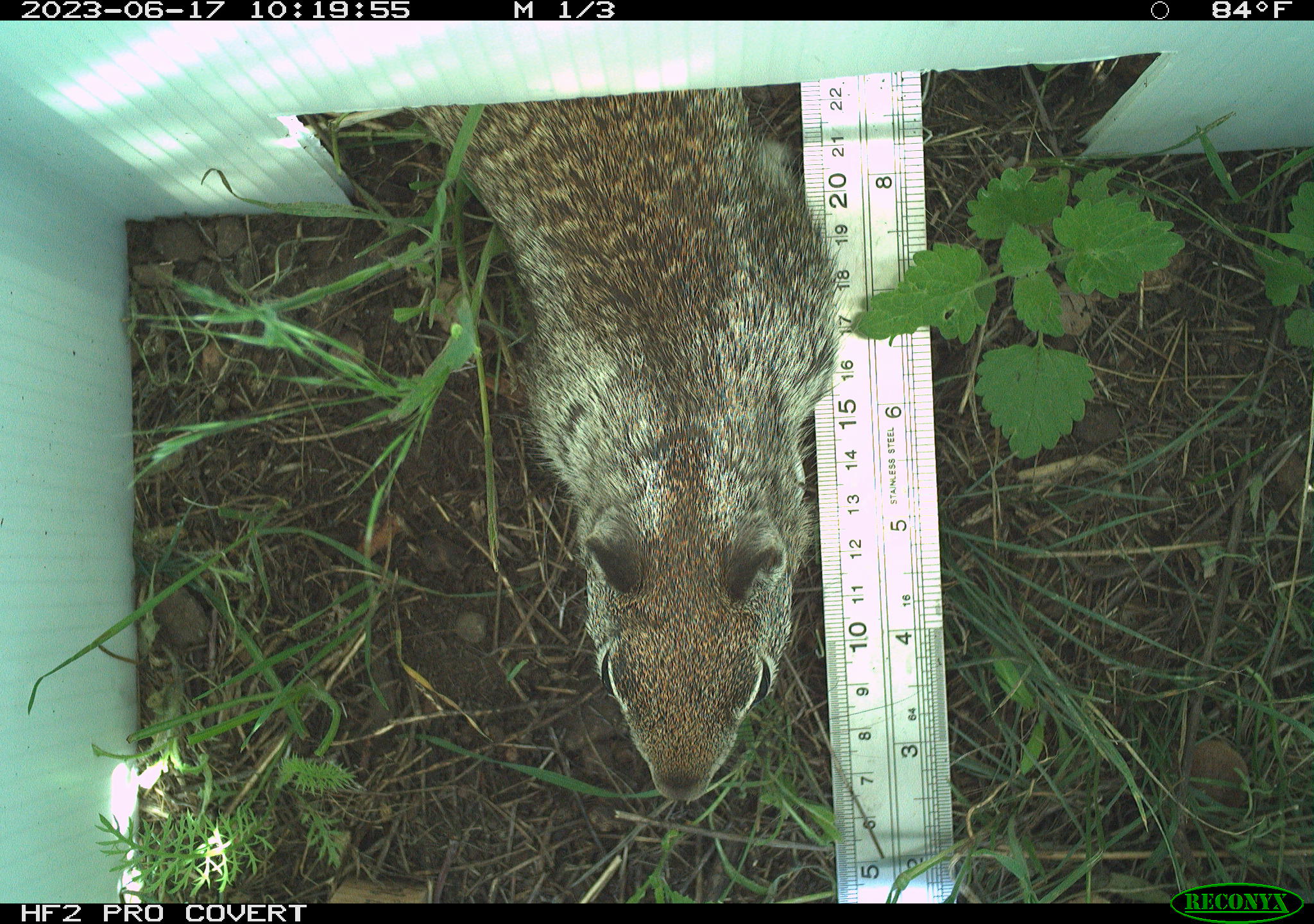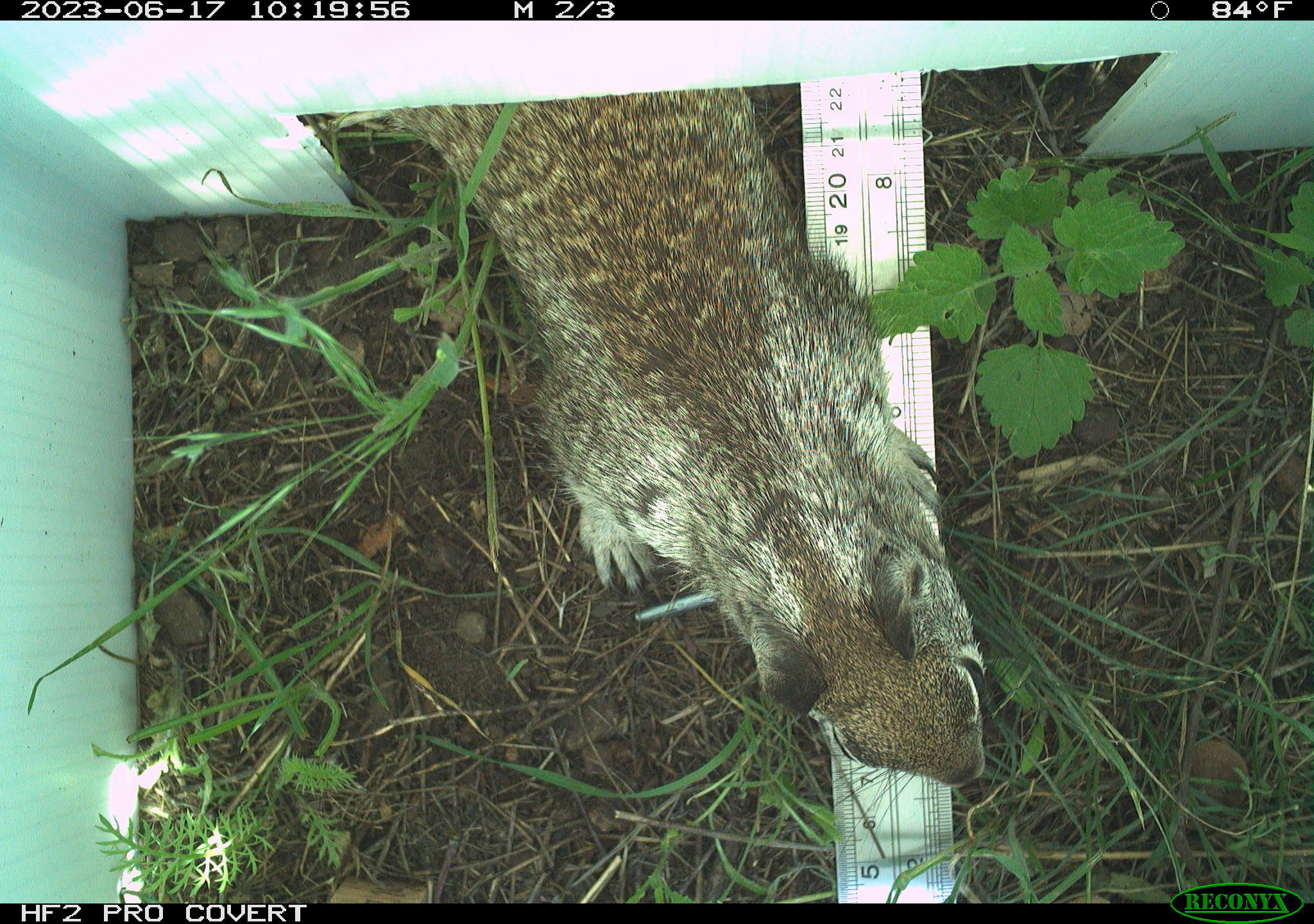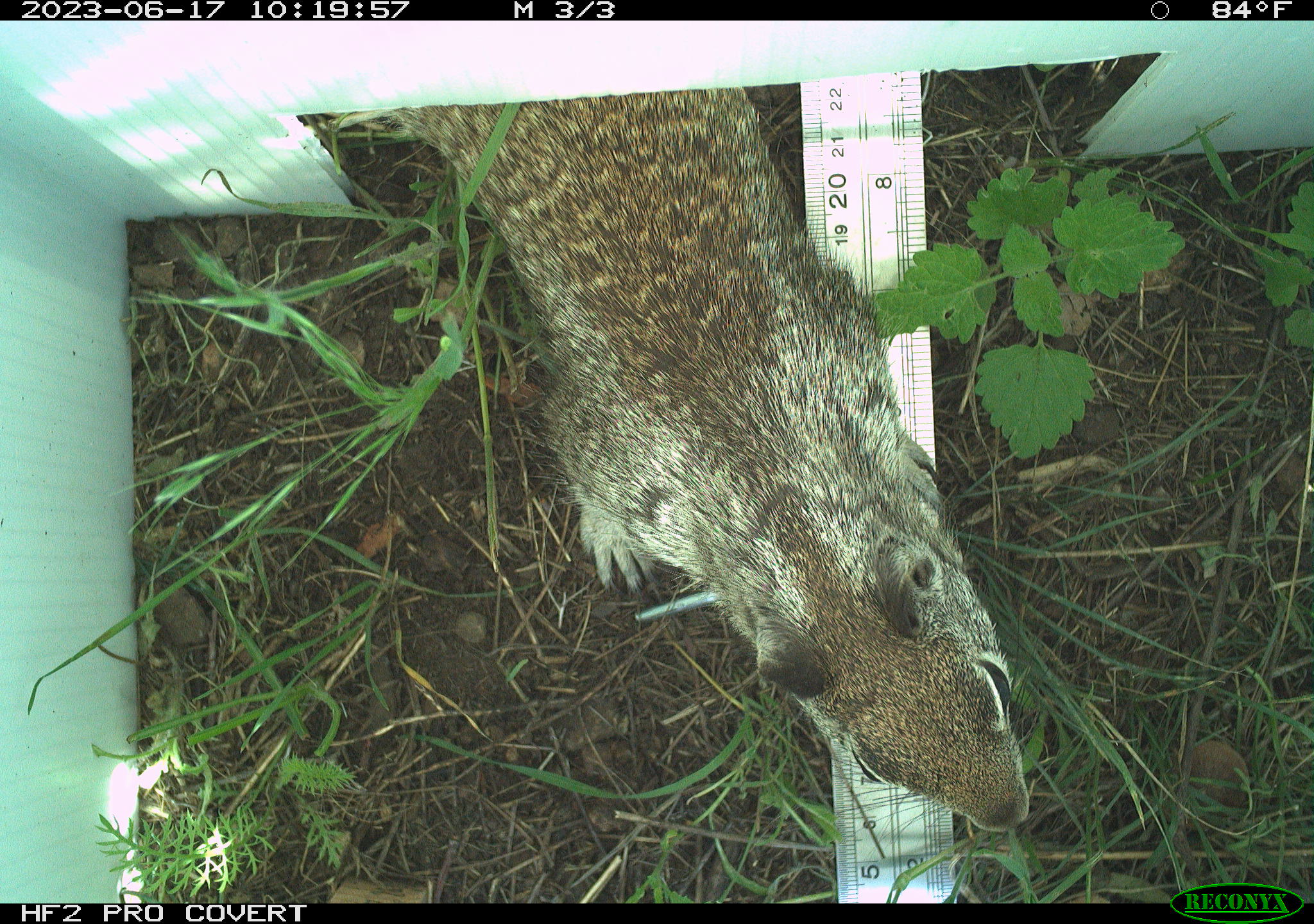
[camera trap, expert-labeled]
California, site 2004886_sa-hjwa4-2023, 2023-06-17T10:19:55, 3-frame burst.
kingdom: Animalia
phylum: Chordata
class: Mammalia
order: Rodentia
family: Sciuridae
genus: Otospermophilus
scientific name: Otospermophilus beecheyi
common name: california ground squirrel